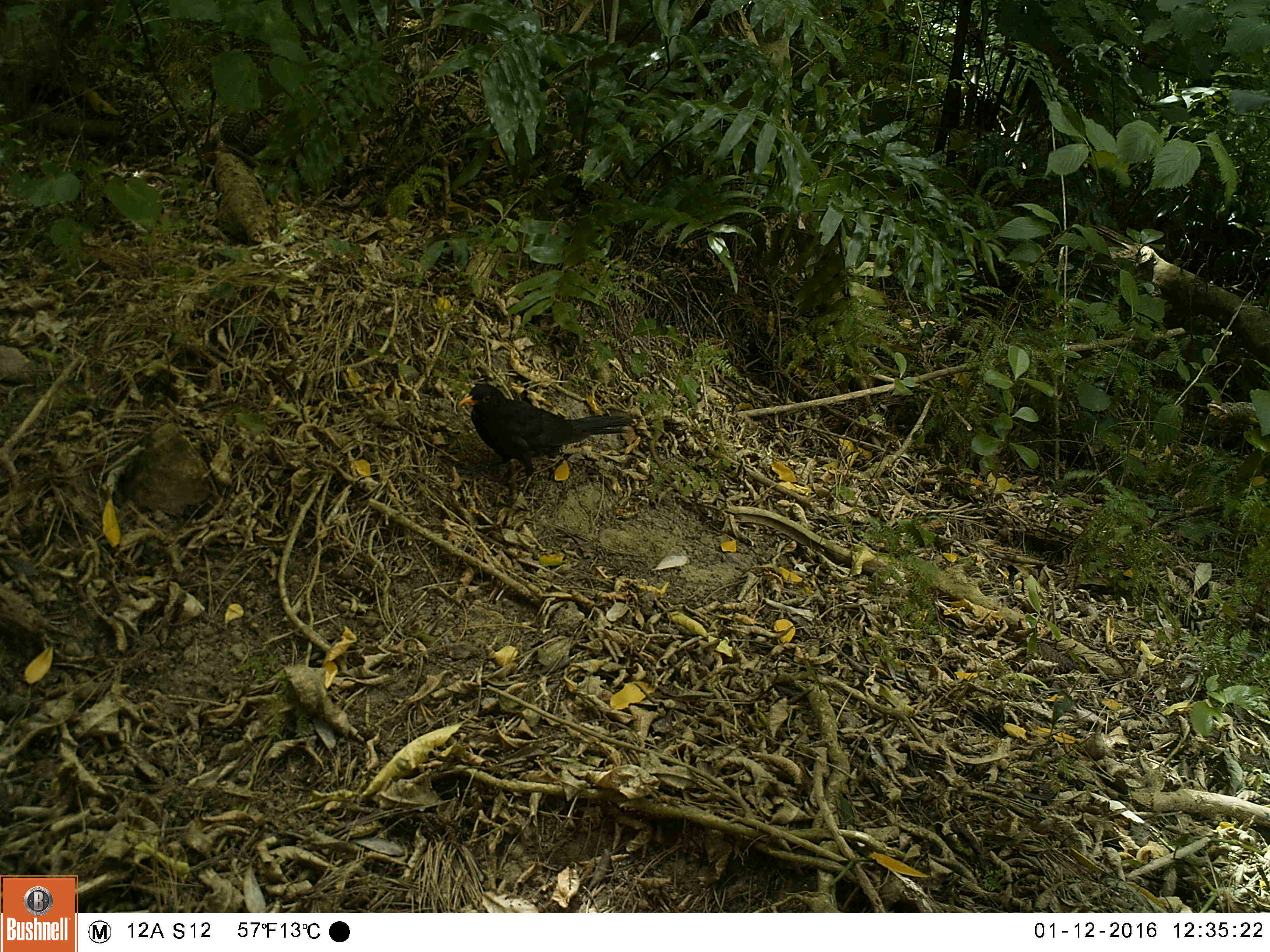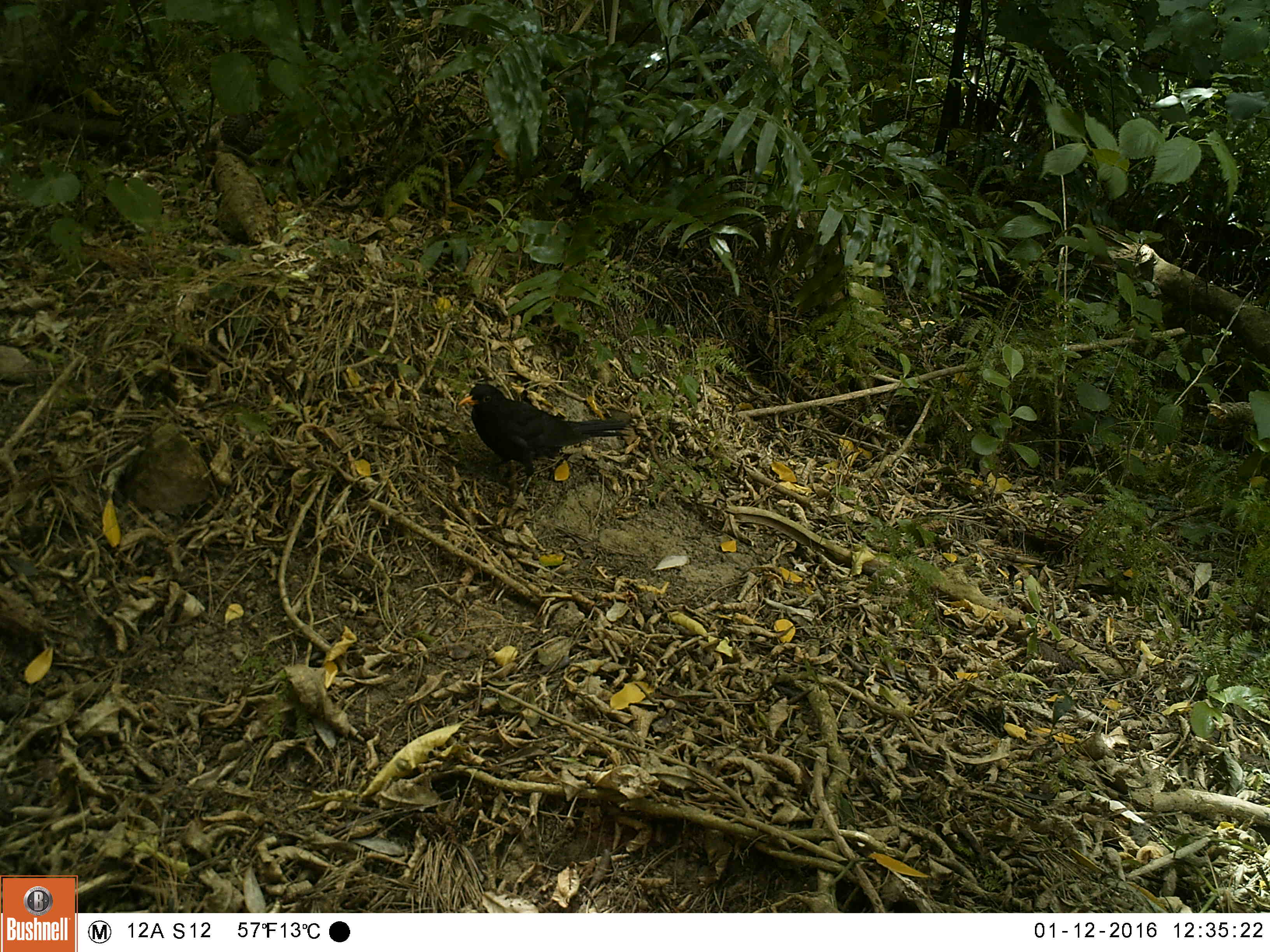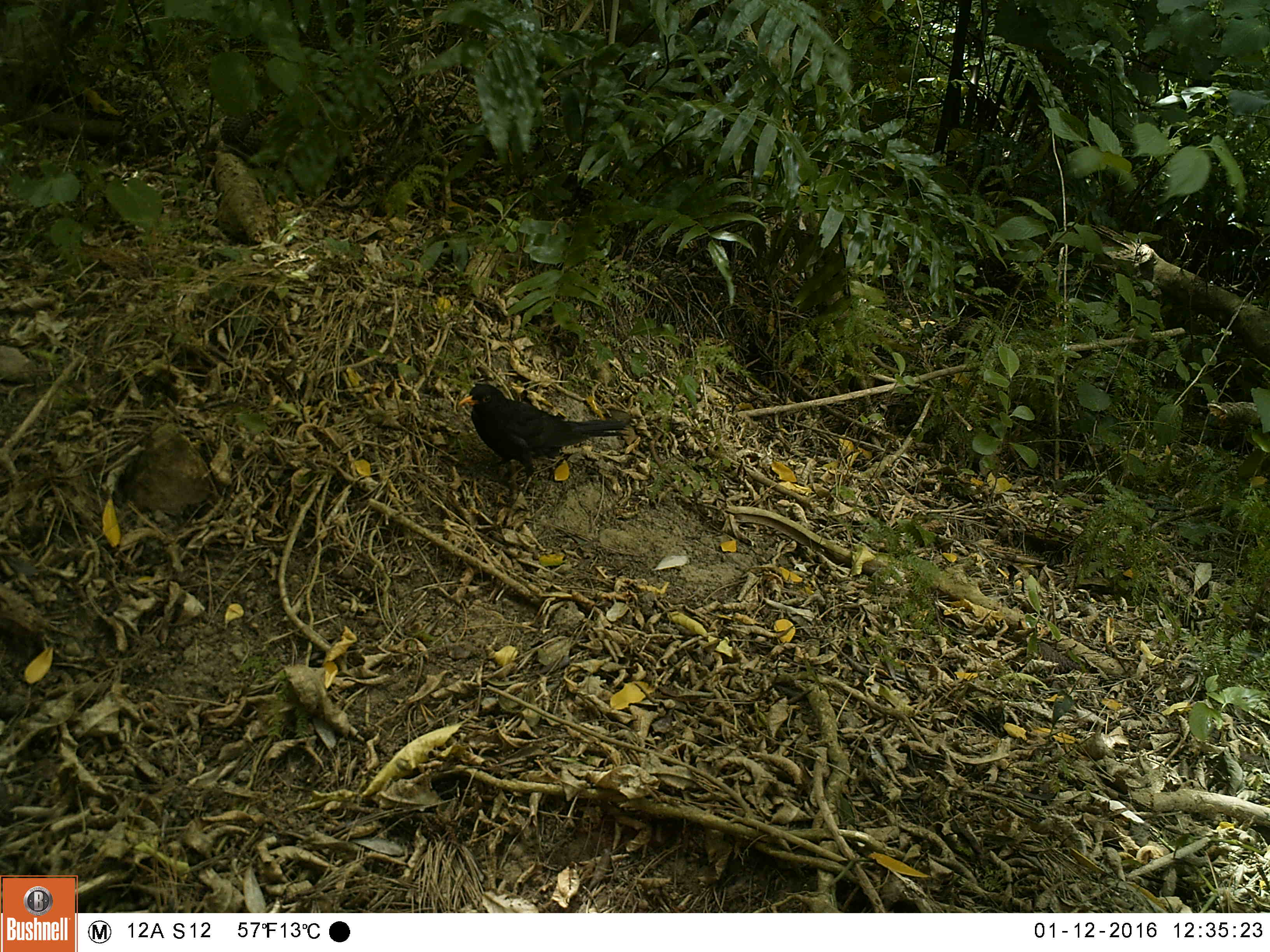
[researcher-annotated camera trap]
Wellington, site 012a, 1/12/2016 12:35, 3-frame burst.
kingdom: Animalia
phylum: Chordata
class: Aves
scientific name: Aves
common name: bird